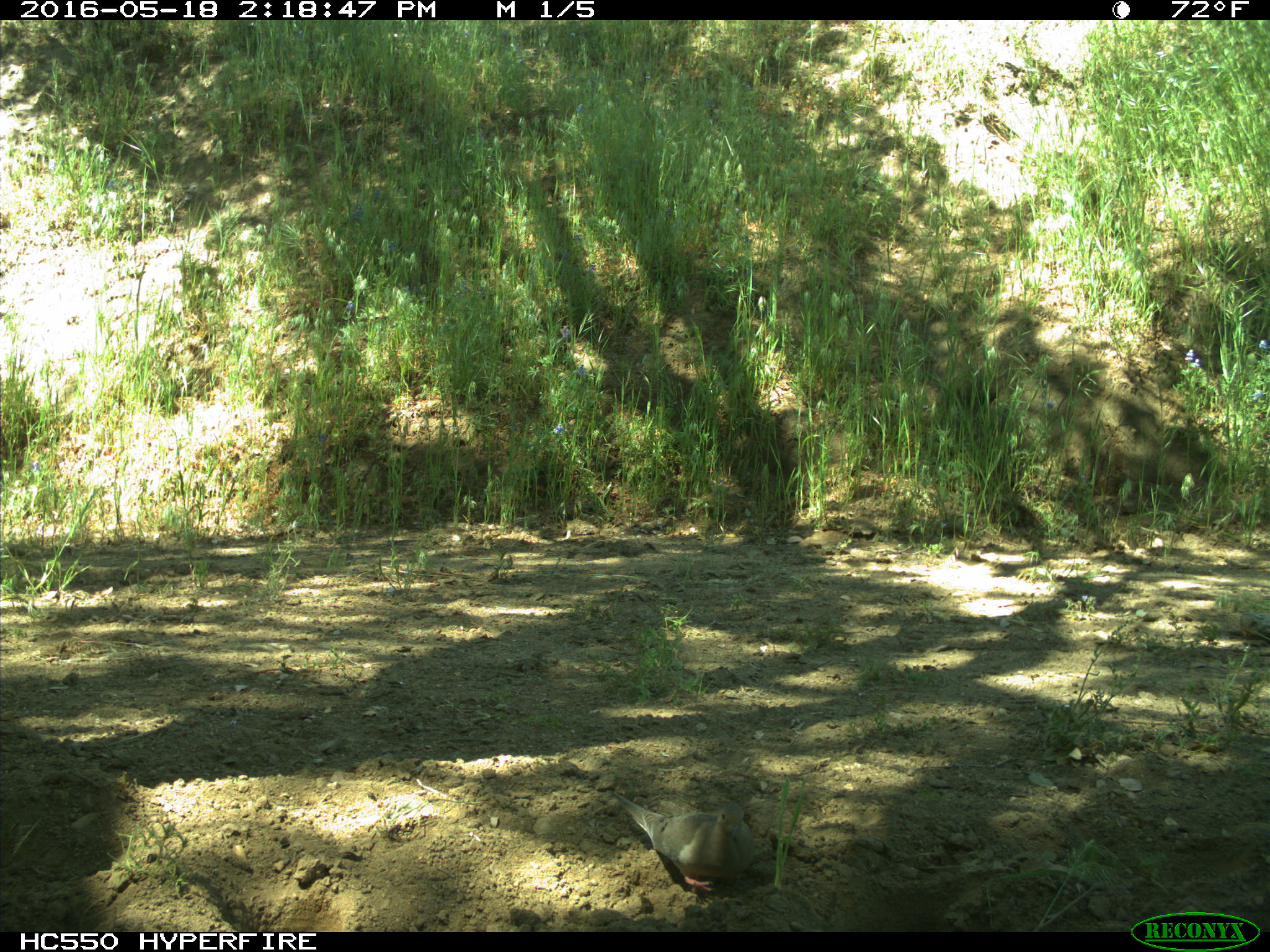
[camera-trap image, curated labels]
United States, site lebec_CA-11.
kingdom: Animalia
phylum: Chordata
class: Aves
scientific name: Aves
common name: birds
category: unidentified bird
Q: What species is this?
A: Unidentified bird (birds) (Aves).